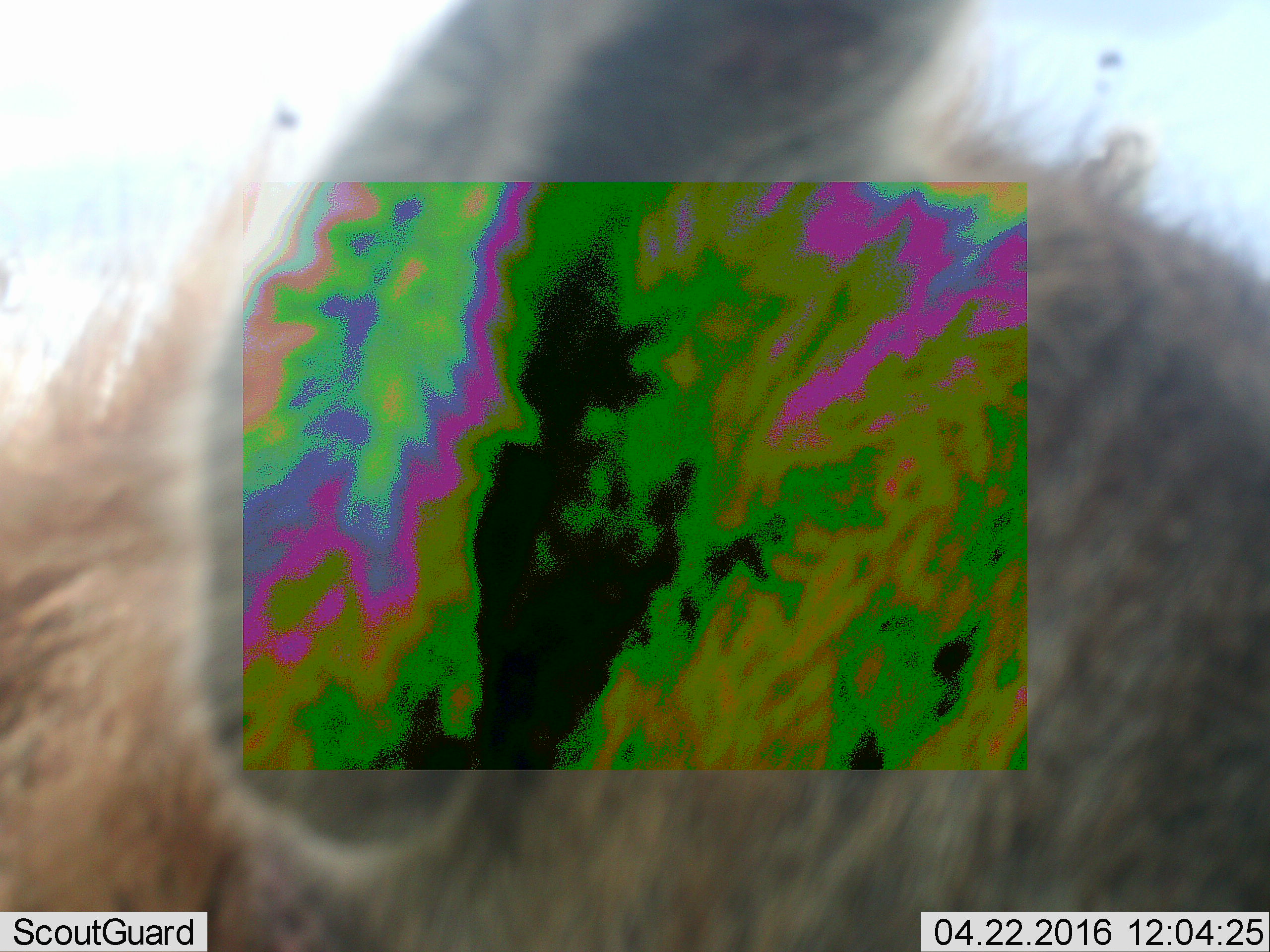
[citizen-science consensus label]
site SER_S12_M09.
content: unidentified animal